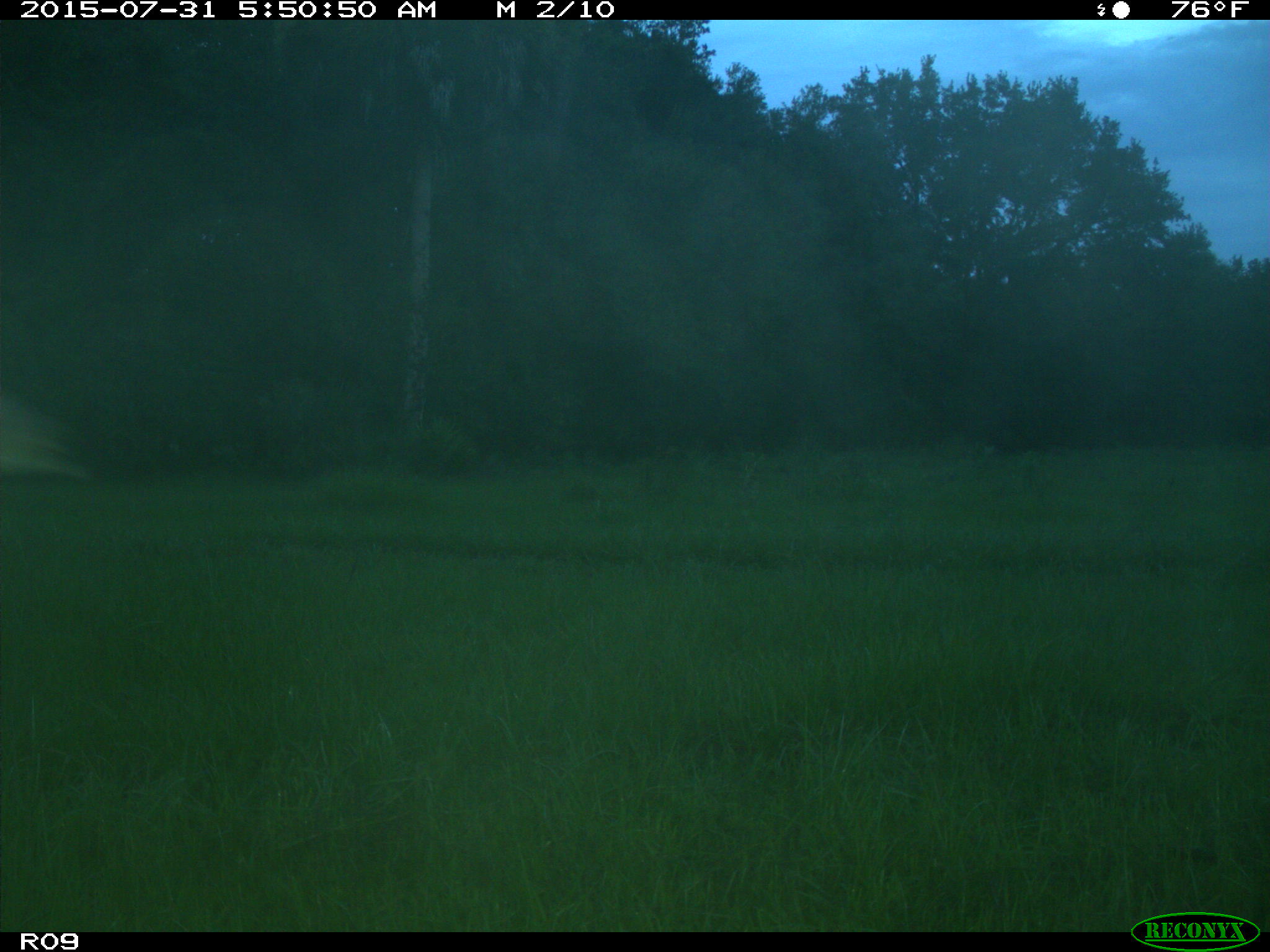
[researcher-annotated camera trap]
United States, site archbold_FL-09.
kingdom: Animalia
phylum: Chordata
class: Mammalia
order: Artiodactyla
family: Cervidae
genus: Odocoileus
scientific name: Odocoileus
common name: deer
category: unidentified deer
Unidentified deer (deer) (Odocoileus).